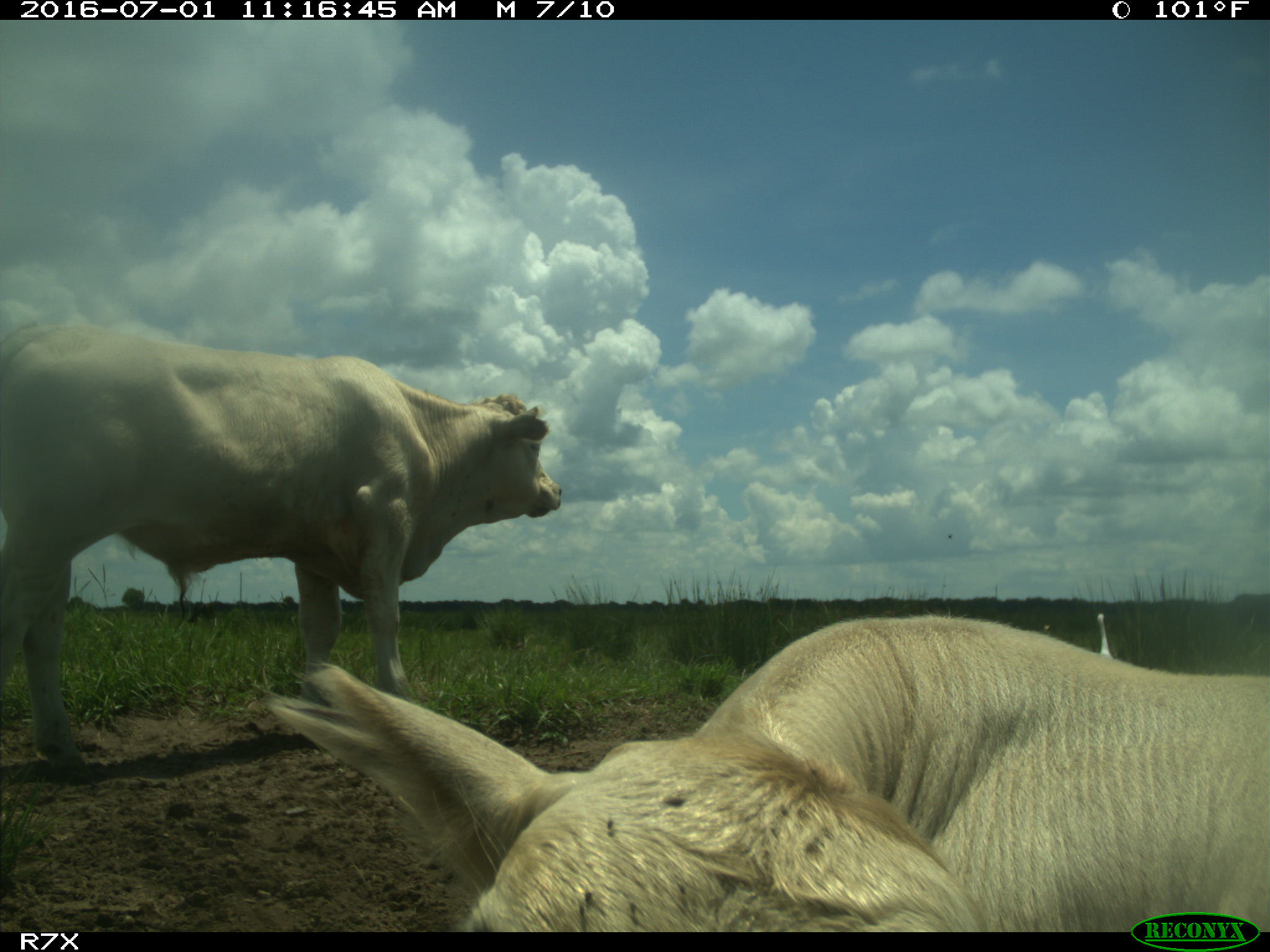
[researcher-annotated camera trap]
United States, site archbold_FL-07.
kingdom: Animalia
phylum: Chordata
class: Mammalia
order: Artiodactyla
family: Bovidae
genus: Bos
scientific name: Bos taurus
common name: domestic cow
Bos taurus (domestic cow).